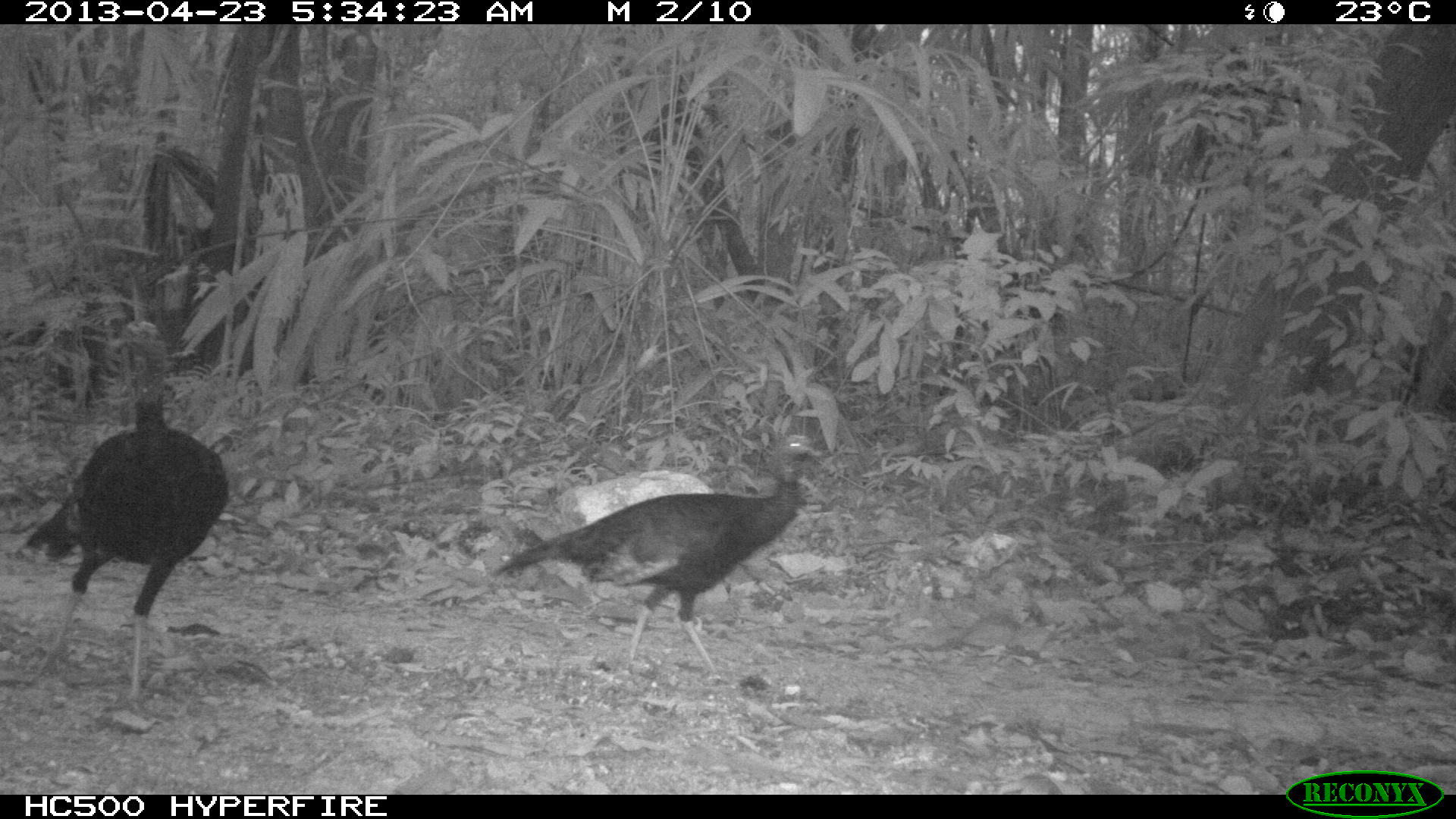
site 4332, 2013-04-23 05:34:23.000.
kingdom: Animalia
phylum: Chordata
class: Aves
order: Galliformes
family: Phasianidae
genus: Meleagris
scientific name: Meleagris ocellata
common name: ocellated turkey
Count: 2.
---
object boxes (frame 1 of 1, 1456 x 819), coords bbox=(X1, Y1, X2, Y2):
meleagris ocellata: bbox=(487, 433, 822, 676); bbox=(23, 381, 229, 710)